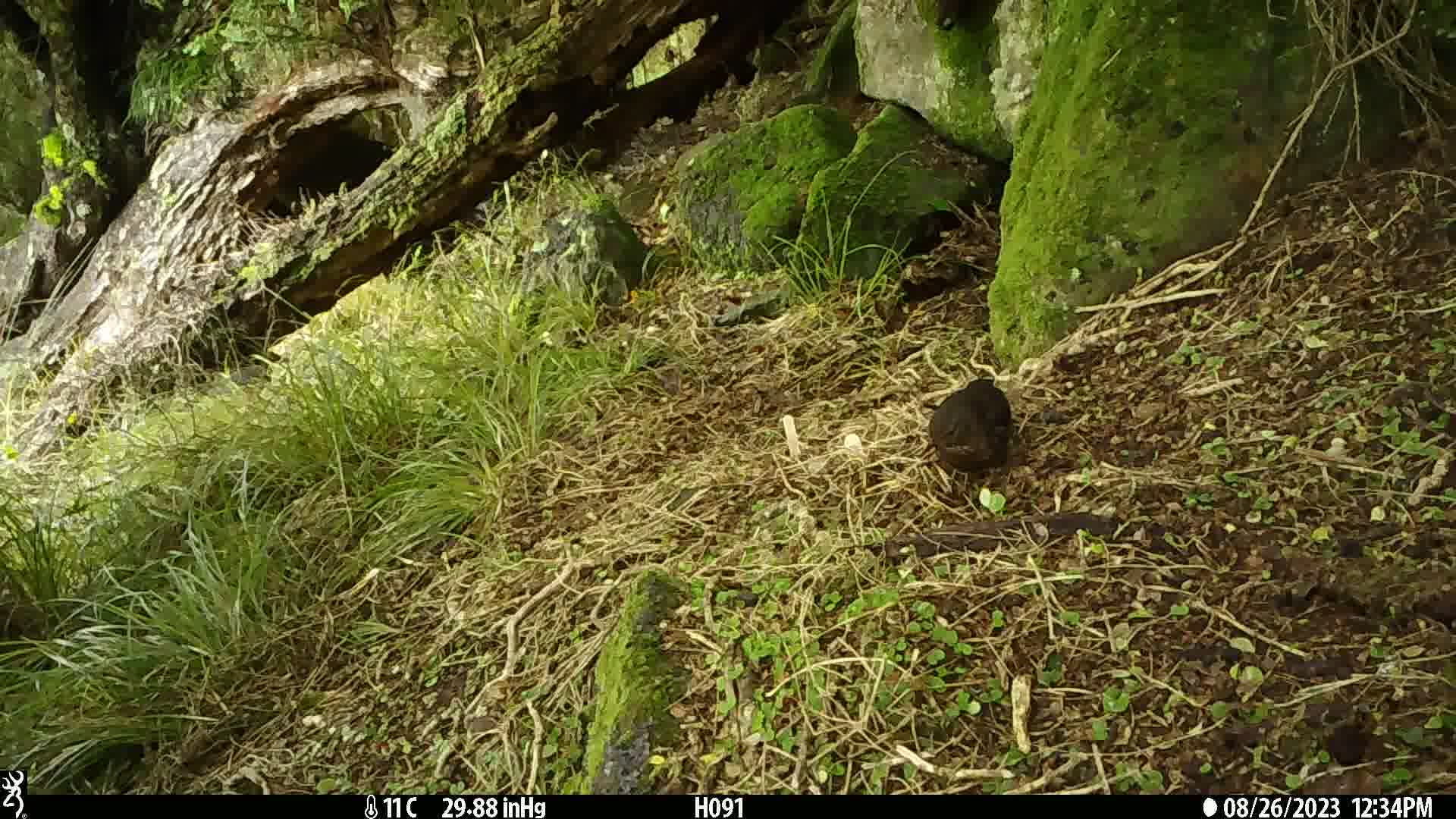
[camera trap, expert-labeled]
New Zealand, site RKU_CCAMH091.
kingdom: Animalia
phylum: Chordata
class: Aves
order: Passeriformes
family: Turdidae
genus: Turdus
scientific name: Turdus merula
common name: eurasian blackbird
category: blackbird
Blackbird (eurasian blackbird) (Turdus merula).